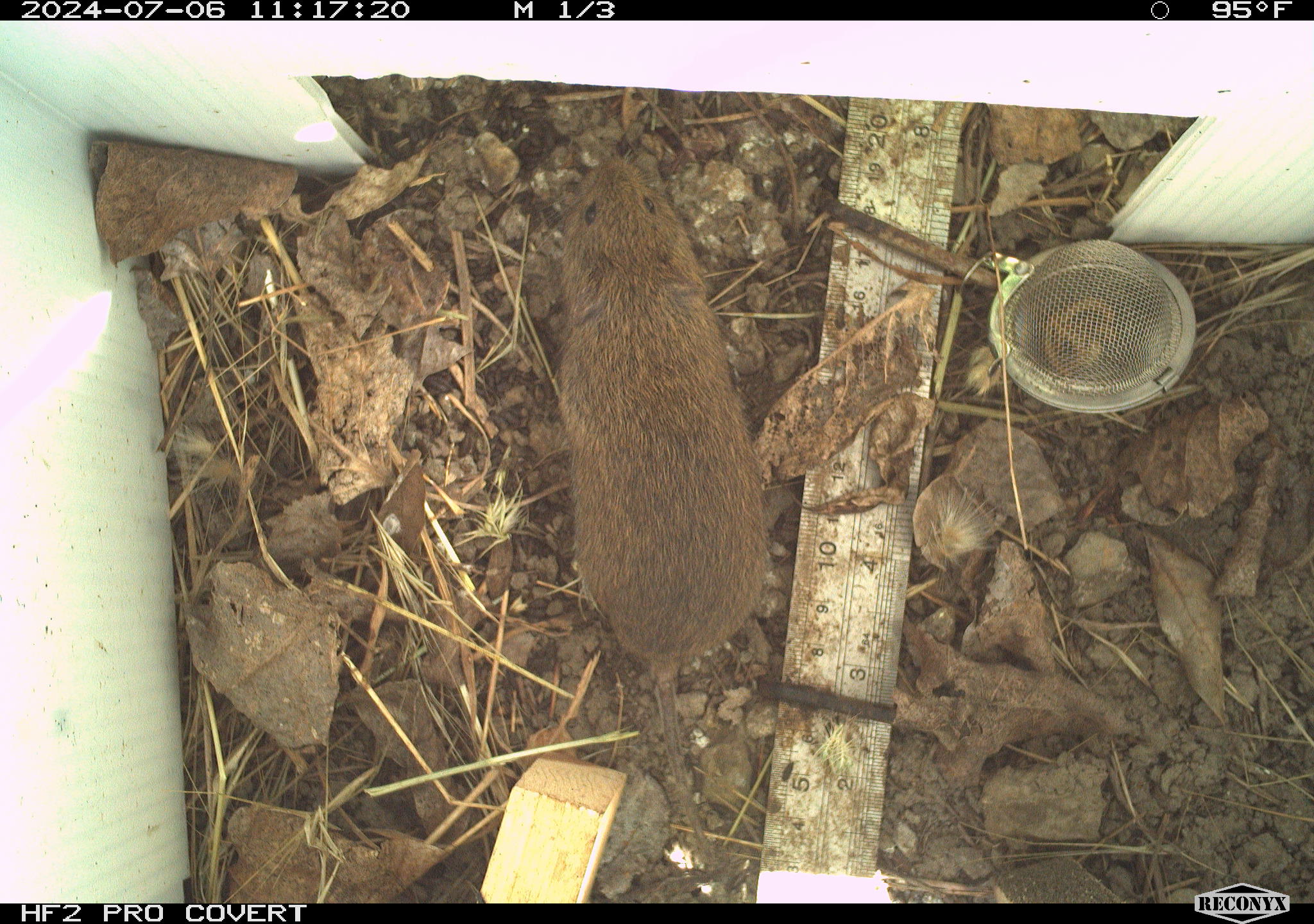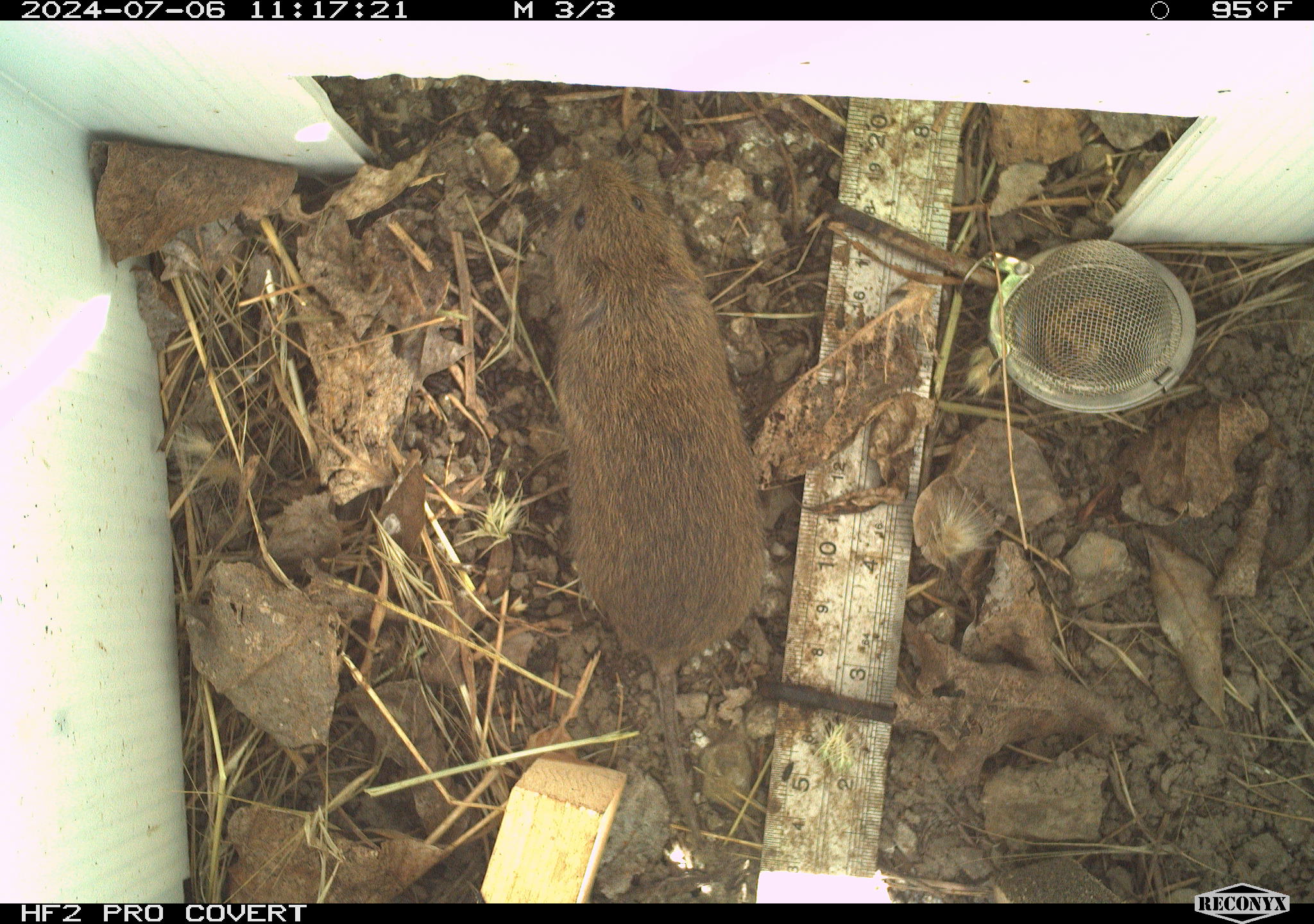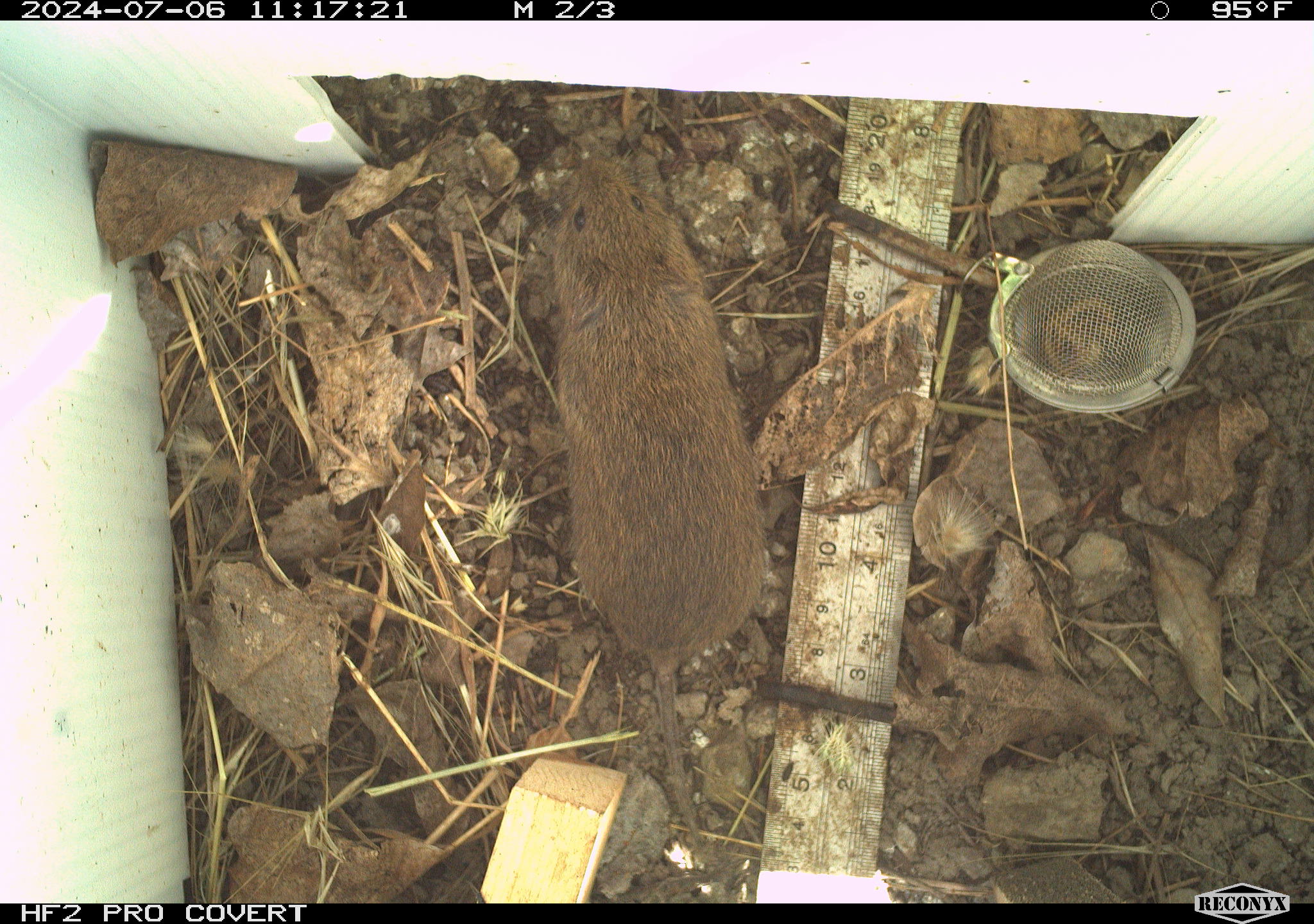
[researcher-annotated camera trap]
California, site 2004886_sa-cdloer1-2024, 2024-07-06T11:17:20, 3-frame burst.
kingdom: Animalia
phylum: Chordata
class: Mammalia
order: Rodentia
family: Cricetidae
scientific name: Arvicolinae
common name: voles, lemmings, and muskrats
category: arvicolinae subfamily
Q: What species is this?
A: Arvicolinae subfamily (voles, lemmings, and muskrats) (Arvicolinae).